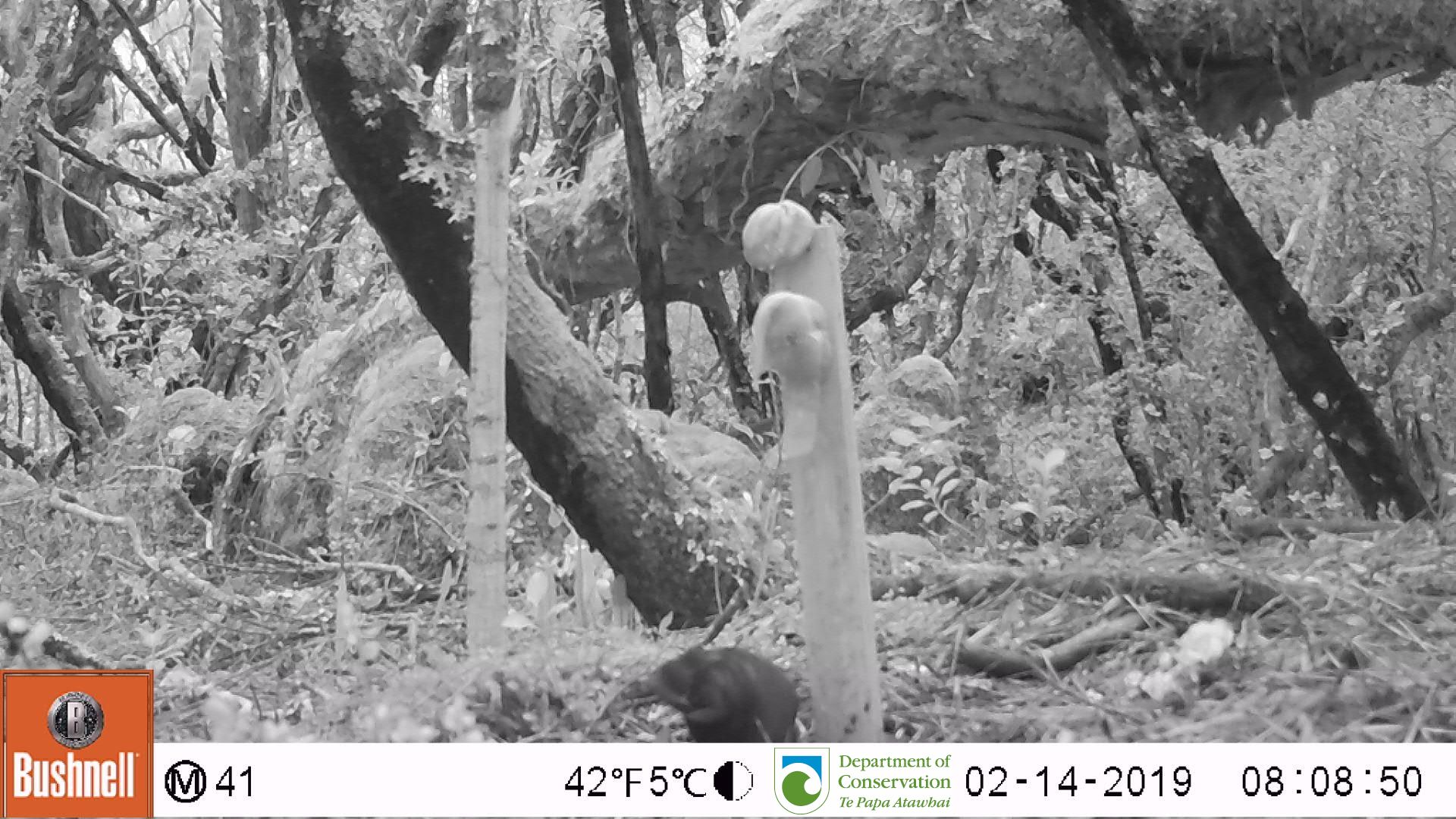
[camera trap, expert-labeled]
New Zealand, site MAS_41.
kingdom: Animalia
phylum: Chordata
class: Aves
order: Passeriformes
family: Turdidae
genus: Turdus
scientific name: Turdus merula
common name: eurasian blackbird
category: blackbird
Blackbird (eurasian blackbird) (Turdus merula).